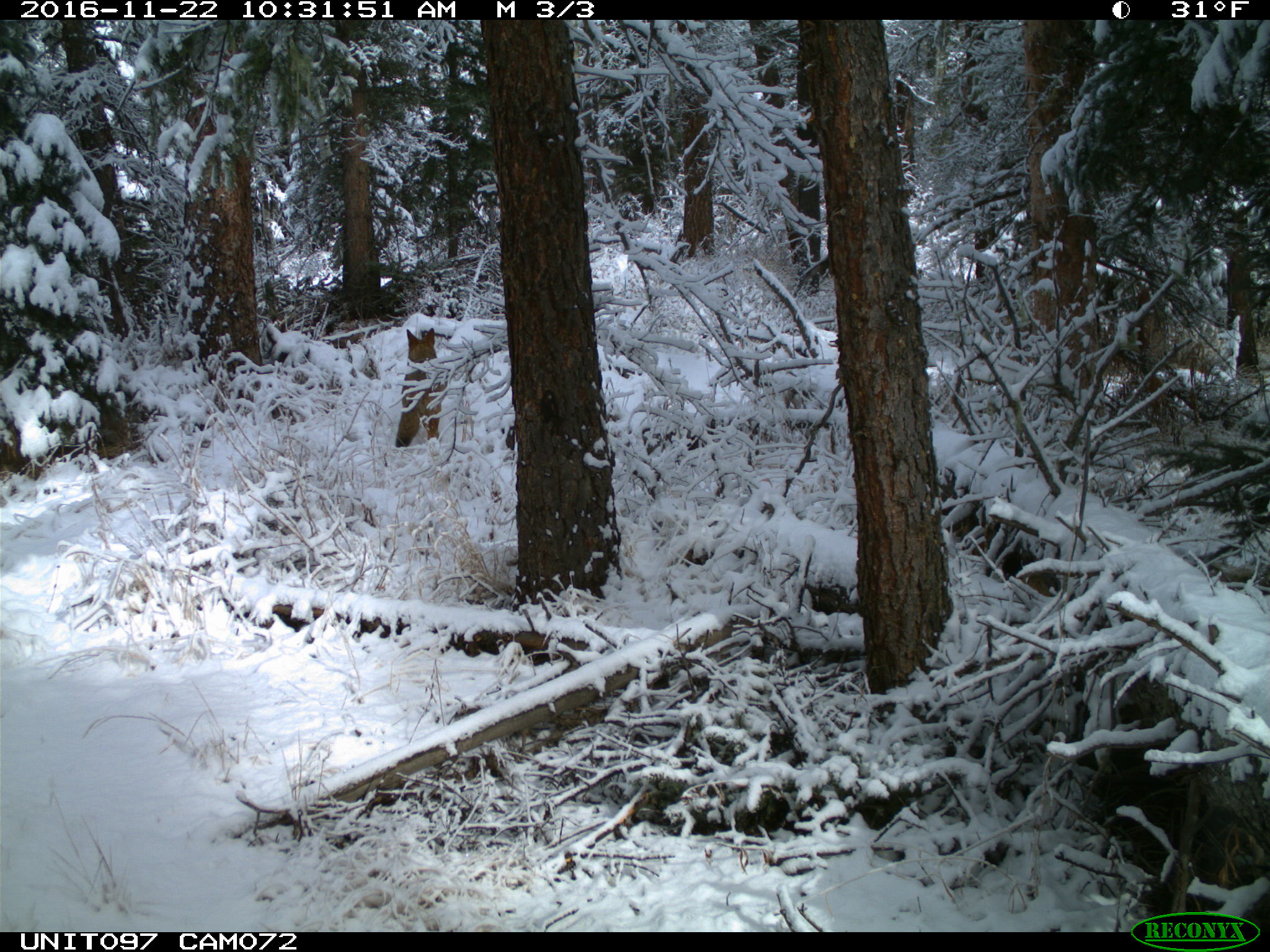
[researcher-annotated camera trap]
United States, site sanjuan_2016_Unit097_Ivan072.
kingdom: Animalia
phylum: Chordata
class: Mammalia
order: Carnivora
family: Canidae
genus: Canis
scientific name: Canis latrans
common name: coyote